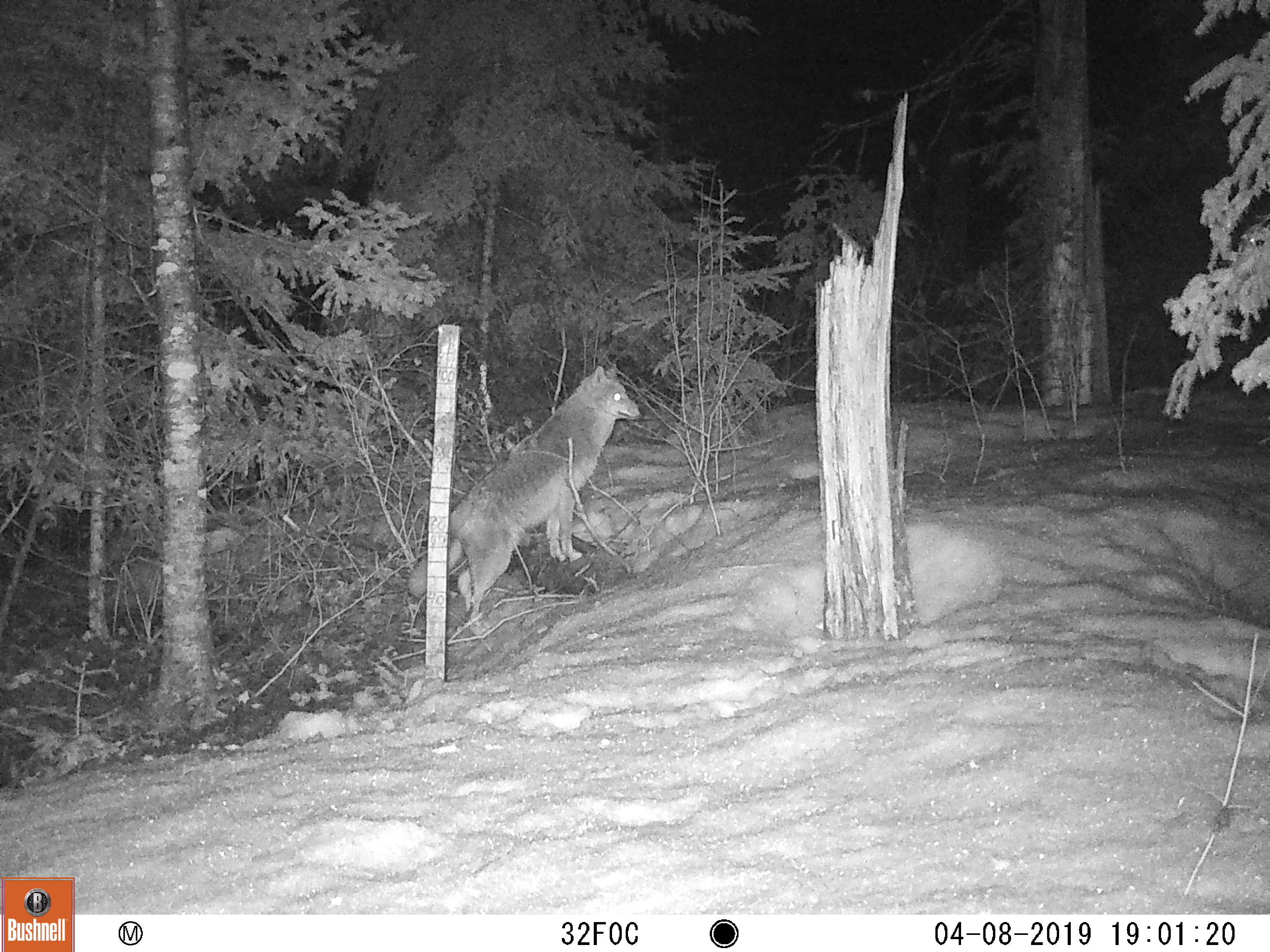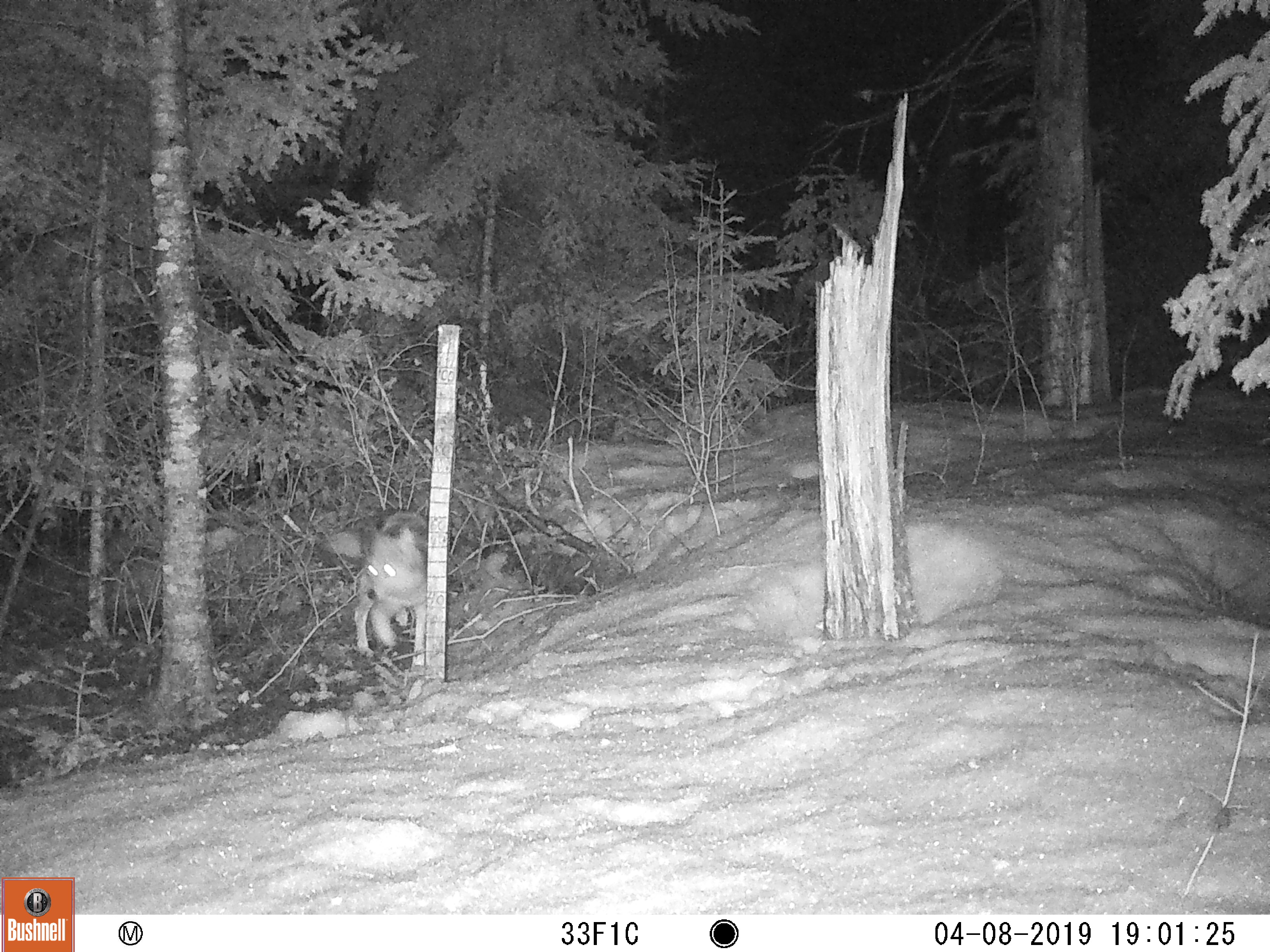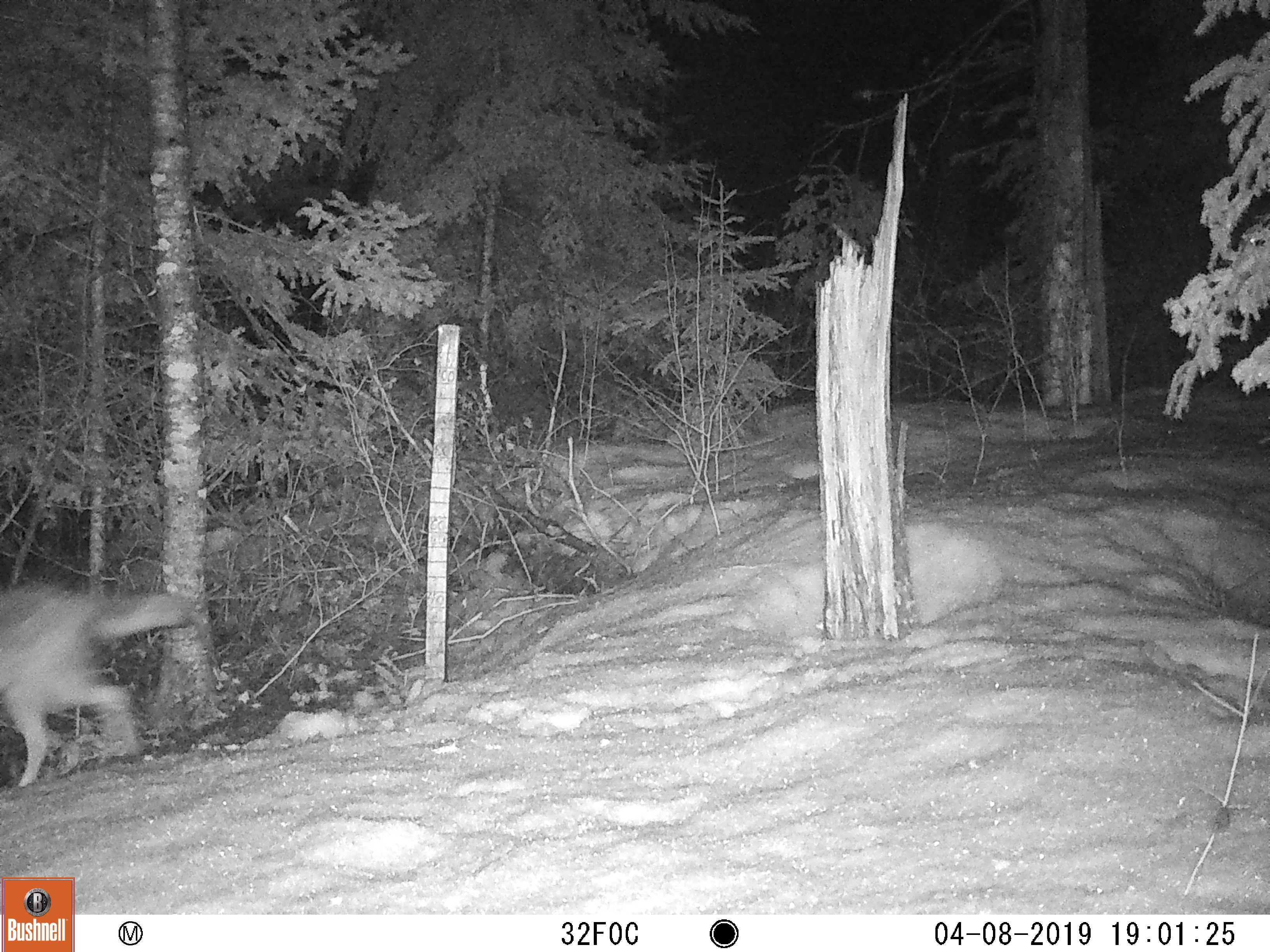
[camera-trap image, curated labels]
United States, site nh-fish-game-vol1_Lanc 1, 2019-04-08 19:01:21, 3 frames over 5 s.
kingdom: Animalia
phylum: Chordata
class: Mammalia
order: Carnivora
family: Canidae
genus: Canis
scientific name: Canis latrans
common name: coyote